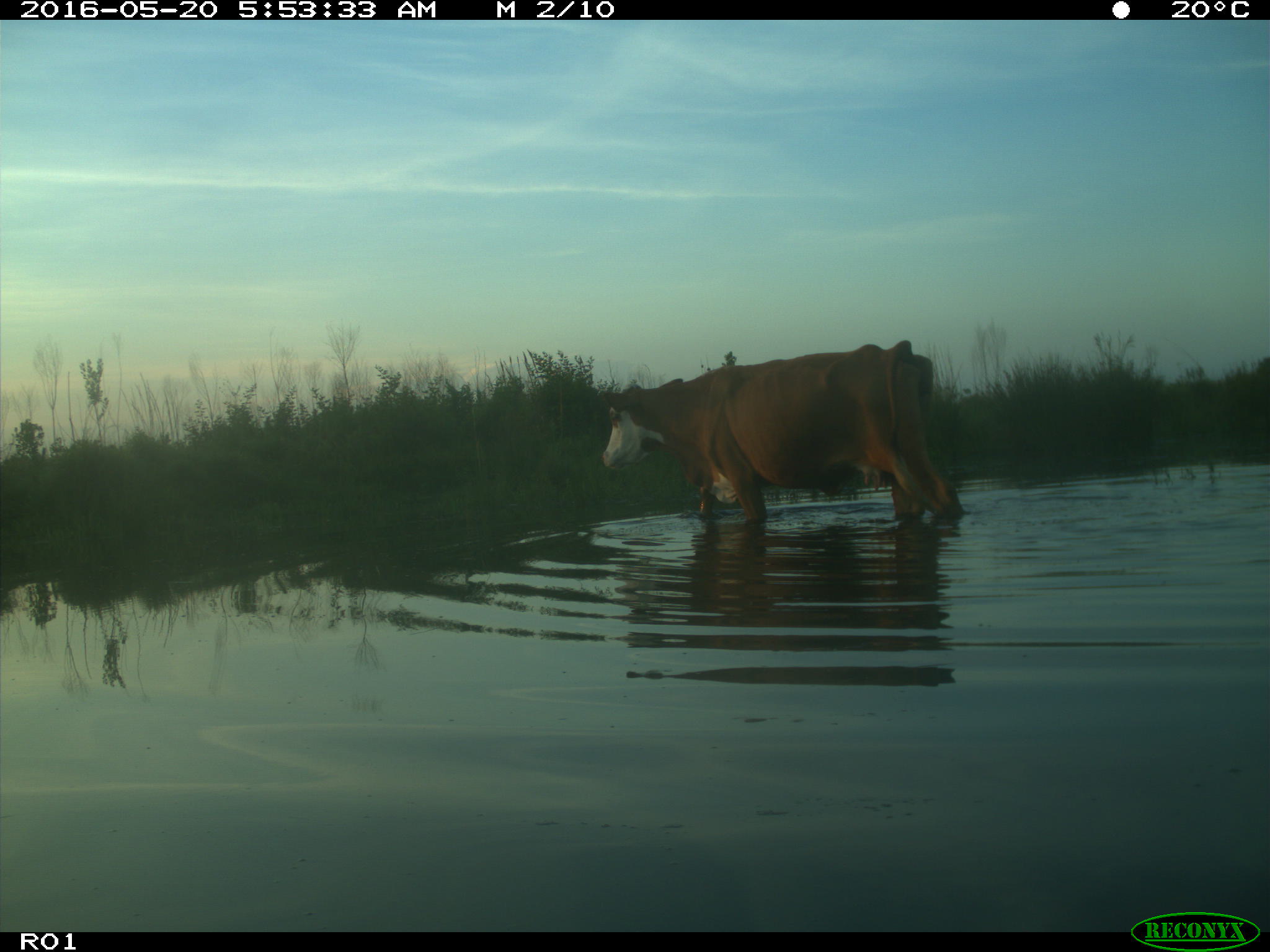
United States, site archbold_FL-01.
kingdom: Animalia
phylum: Chordata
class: Mammalia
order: Artiodactyla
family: Bovidae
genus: Bos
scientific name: Bos taurus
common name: domestic cow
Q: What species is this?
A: Bos taurus (domestic cow).